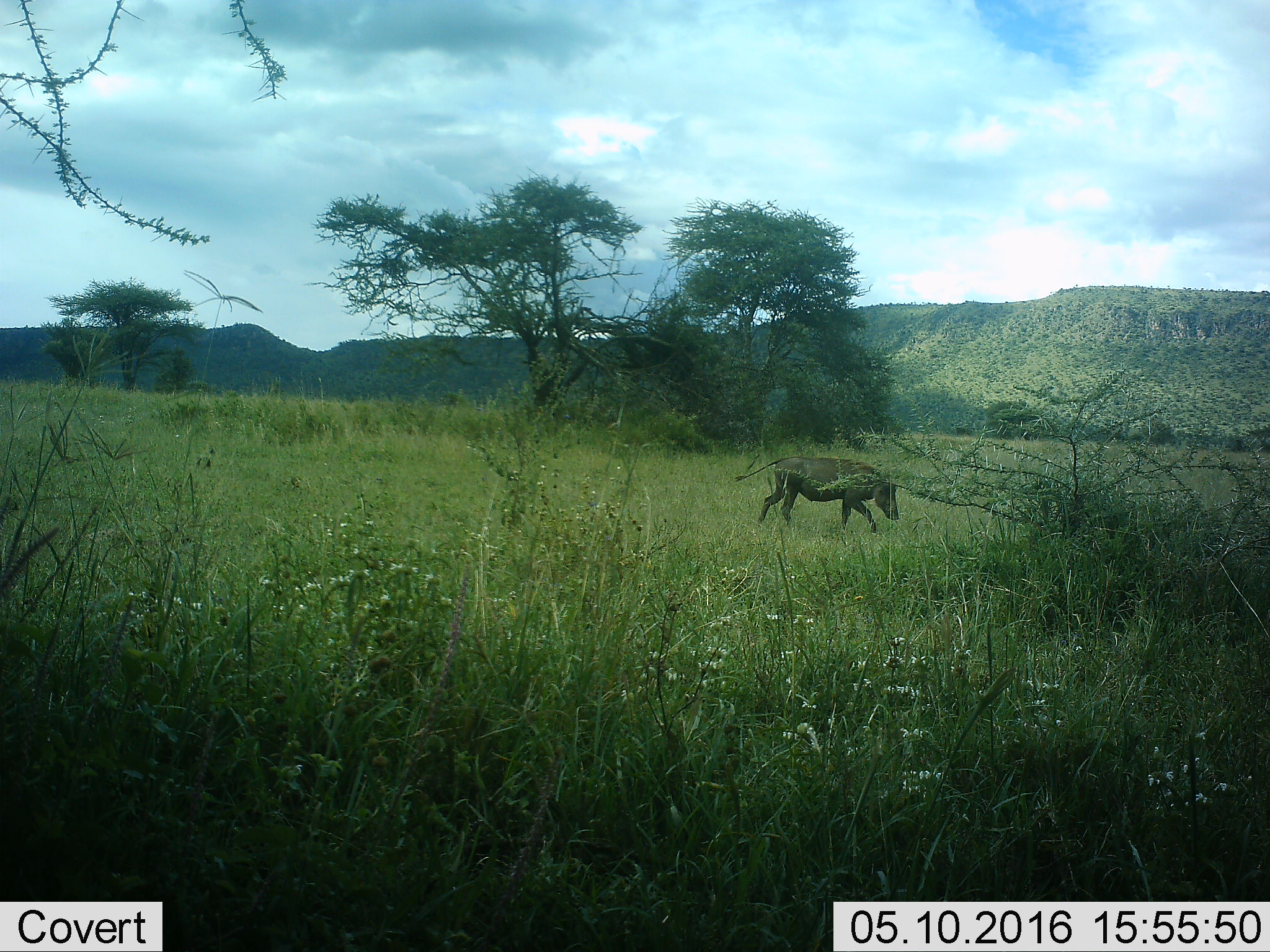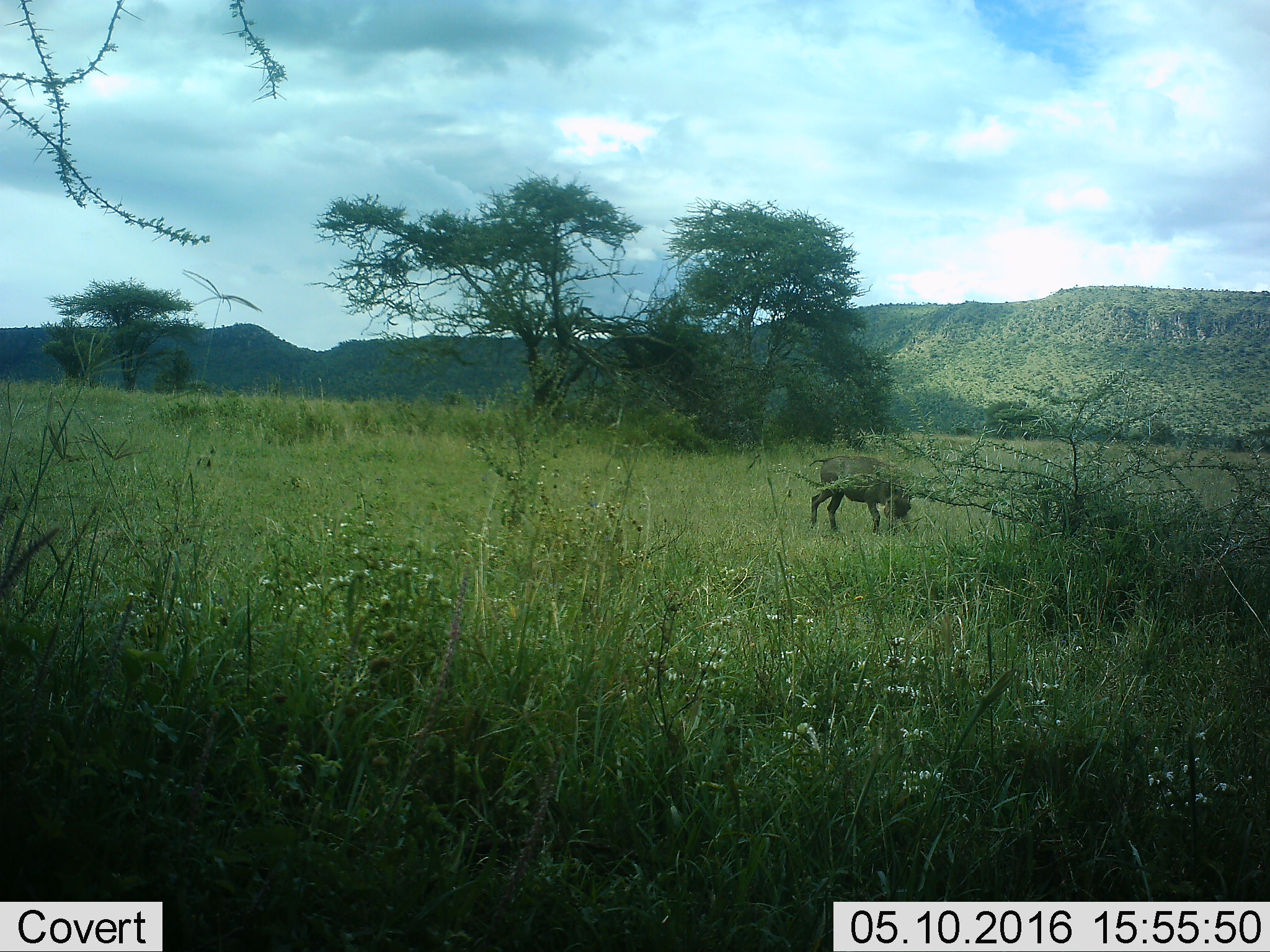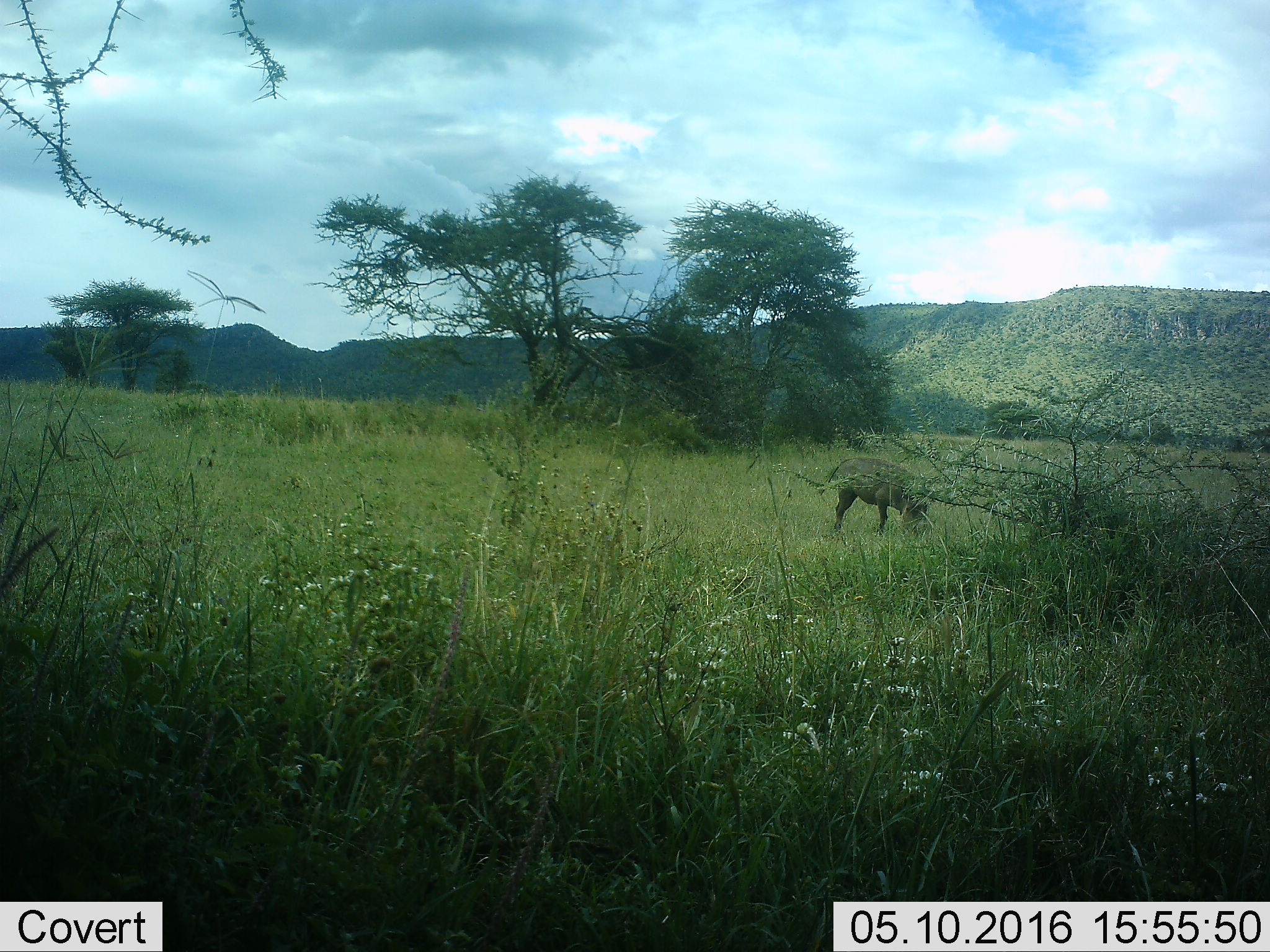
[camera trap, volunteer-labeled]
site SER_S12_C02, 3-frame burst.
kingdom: Animalia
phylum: Chordata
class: Mammalia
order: Artiodactyla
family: Suidae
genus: Phacochoerus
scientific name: Phacochoerus africanus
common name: warthog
Warthog (Phacochoerus africanus), count 1. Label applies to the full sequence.